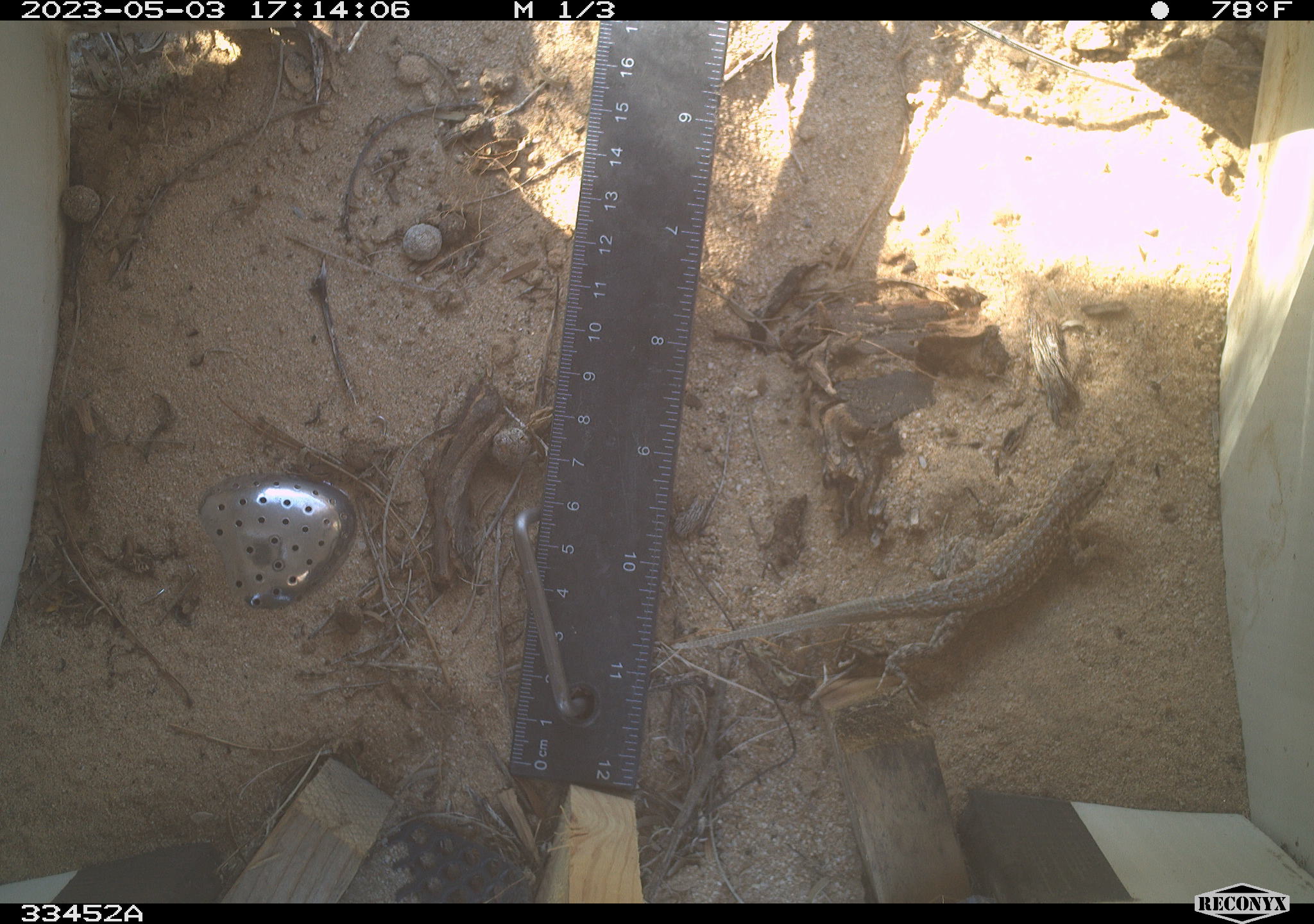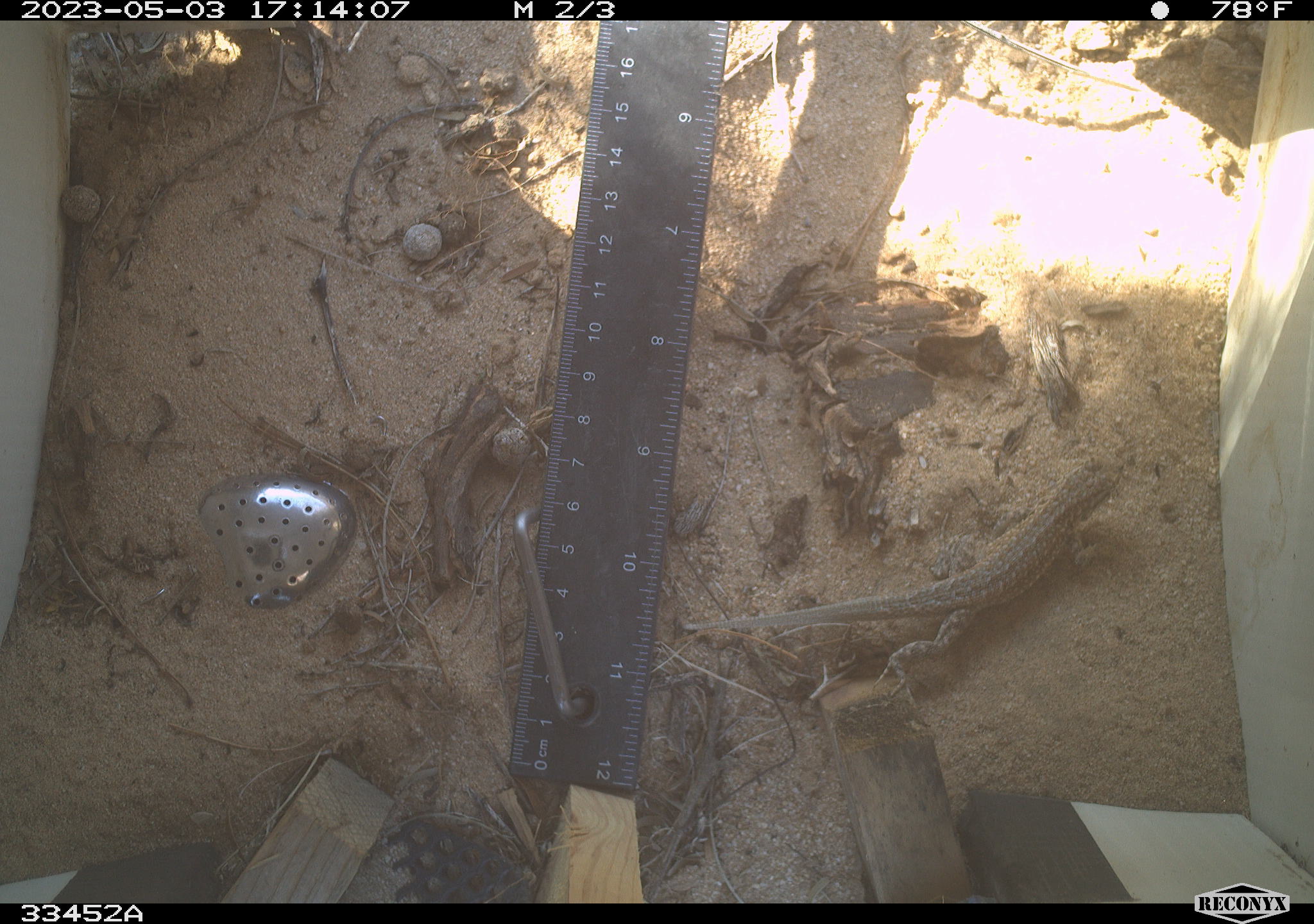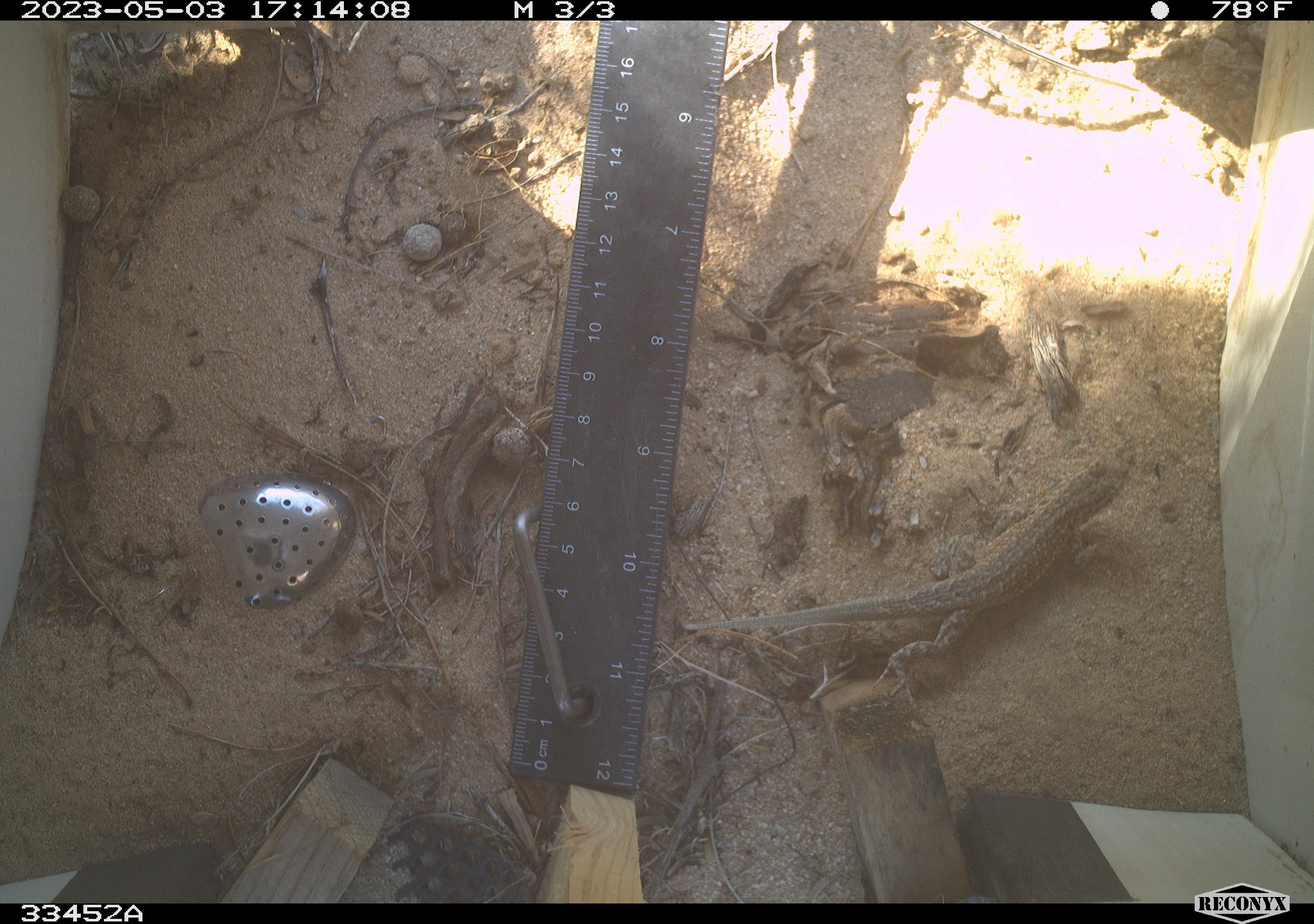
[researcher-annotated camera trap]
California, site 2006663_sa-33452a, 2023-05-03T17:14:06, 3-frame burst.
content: unidentified animal